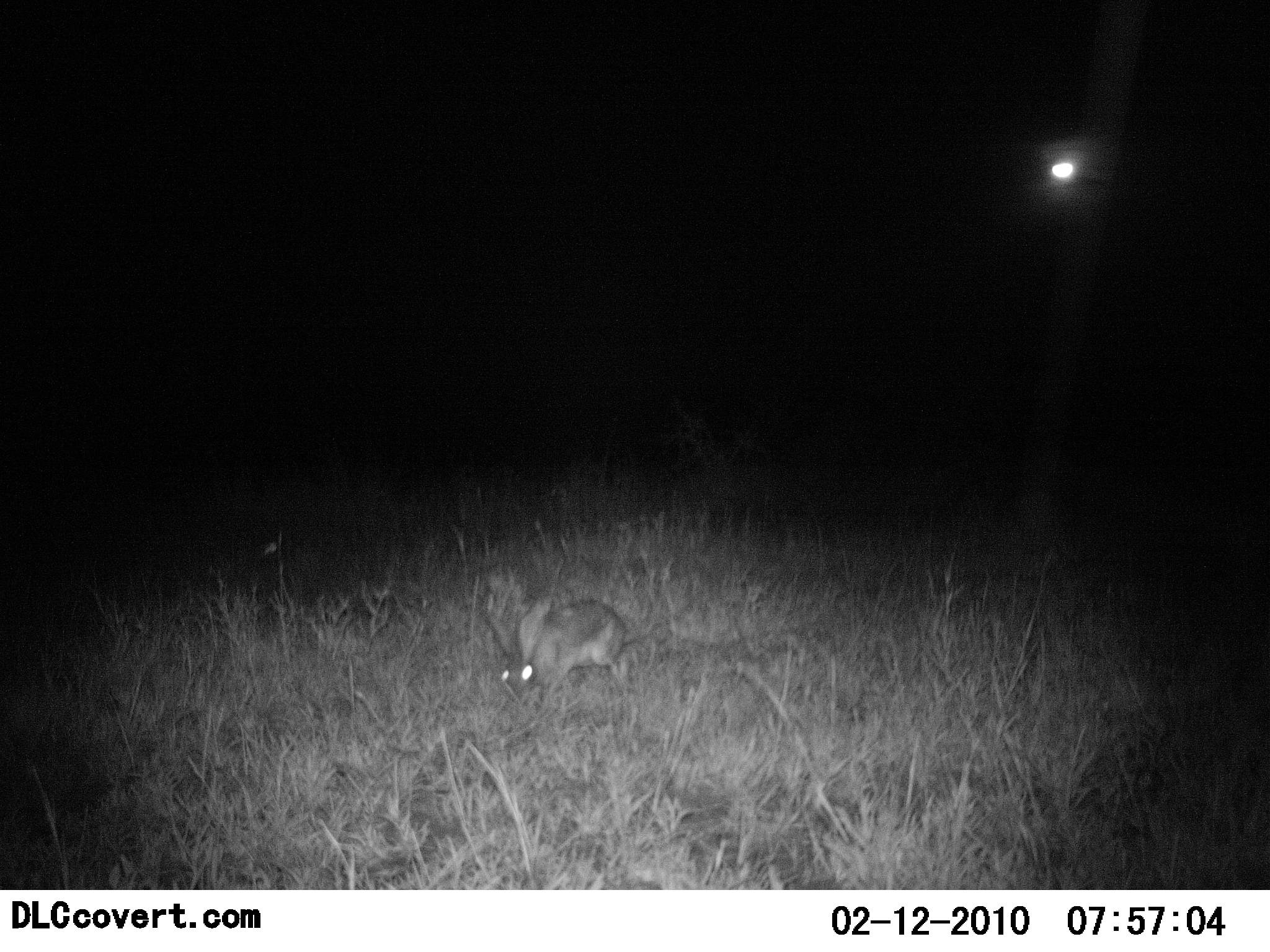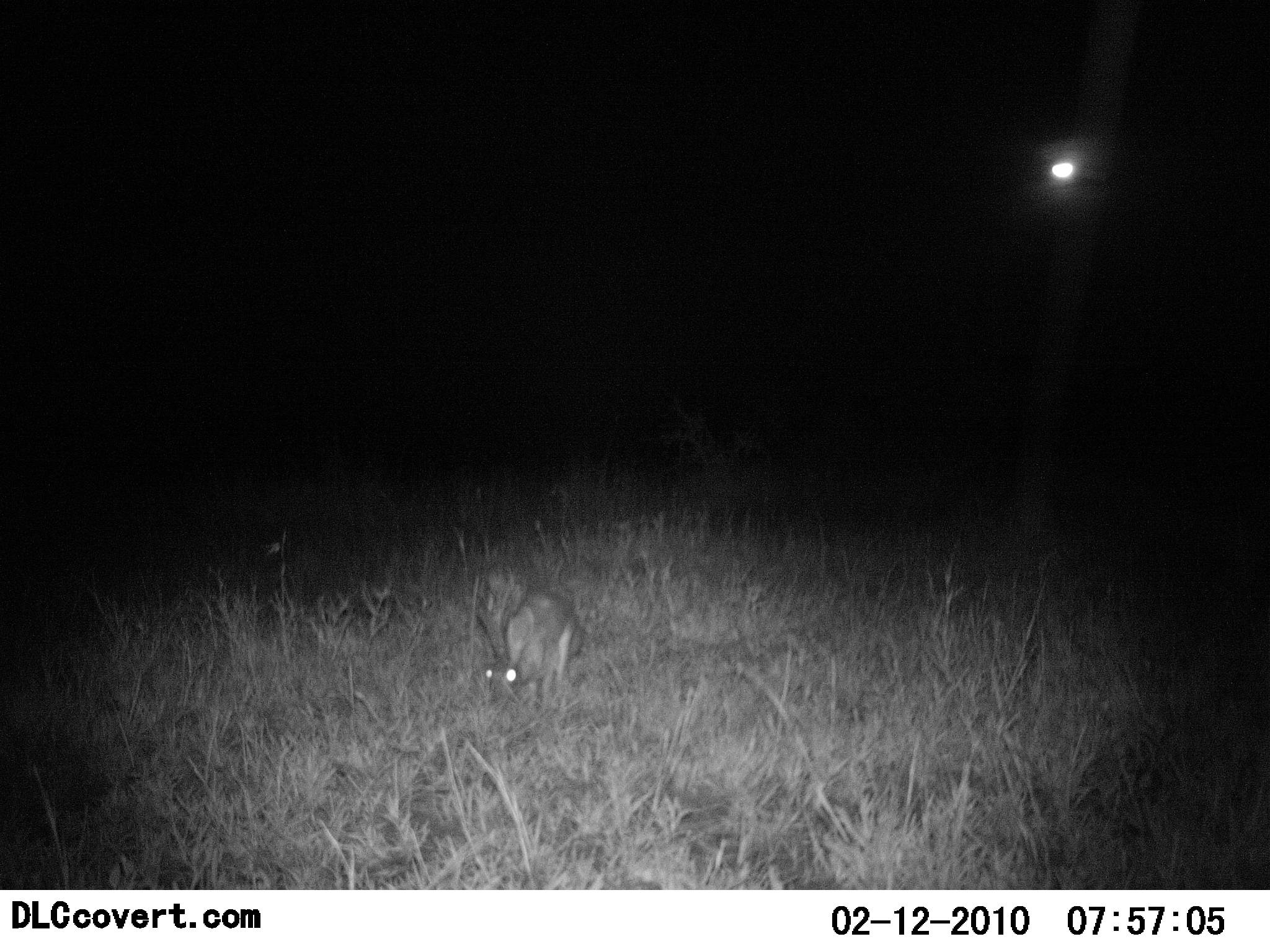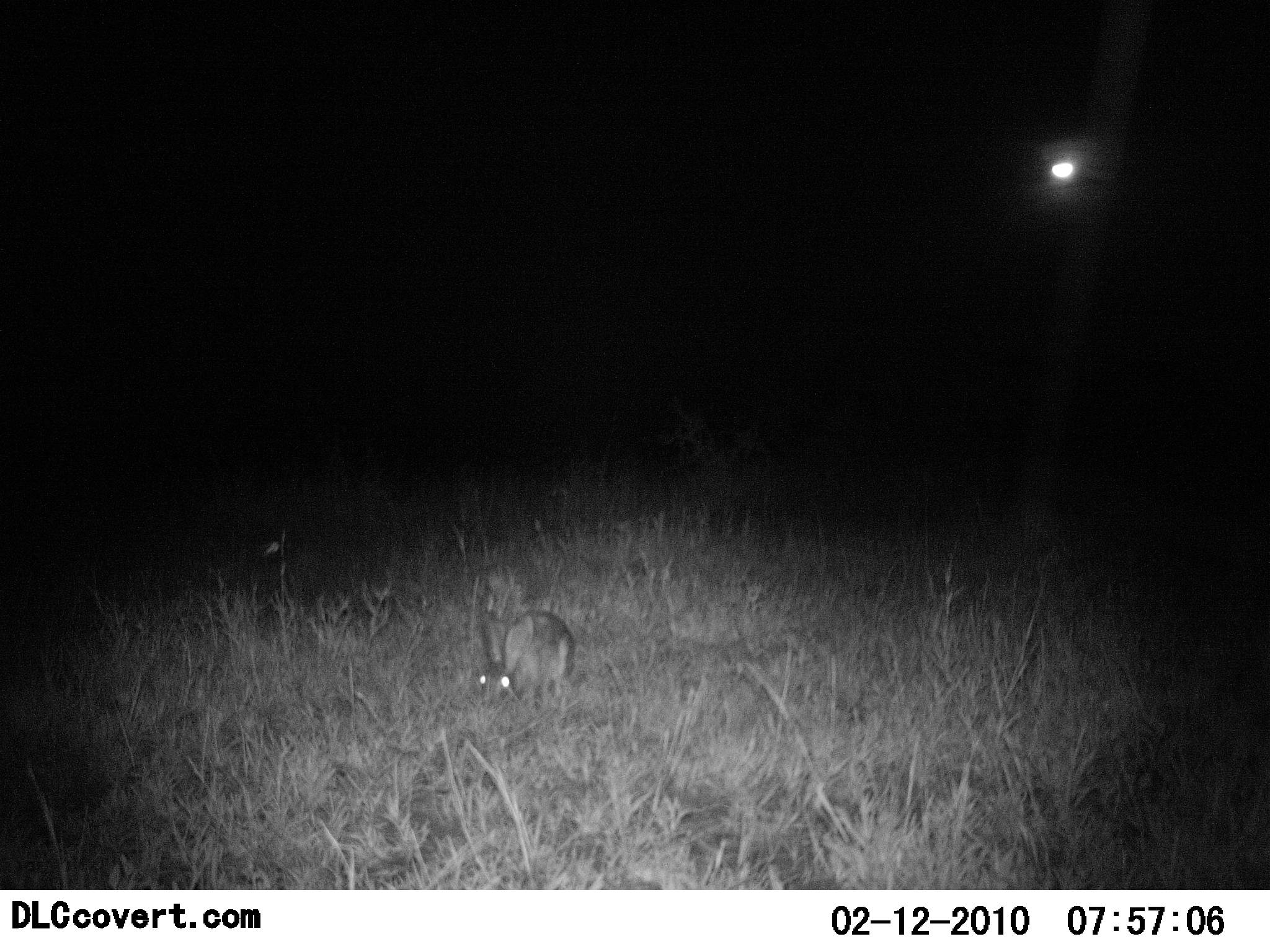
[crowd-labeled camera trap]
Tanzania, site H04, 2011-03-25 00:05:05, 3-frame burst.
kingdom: Animalia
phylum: Chordata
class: Mammalia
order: Lagomorpha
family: Leporidae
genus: Lepus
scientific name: Lepus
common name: hare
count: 1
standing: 17%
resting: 0%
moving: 42%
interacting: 0%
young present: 0%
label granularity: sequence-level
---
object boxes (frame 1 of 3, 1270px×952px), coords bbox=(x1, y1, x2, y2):
animal: bbox=(478, 578, 627, 689)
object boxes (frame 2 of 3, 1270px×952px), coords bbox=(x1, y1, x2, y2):
animal: bbox=(470, 589, 590, 700)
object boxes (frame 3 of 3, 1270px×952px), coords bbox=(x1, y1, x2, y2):
animal: bbox=(475, 608, 577, 702)